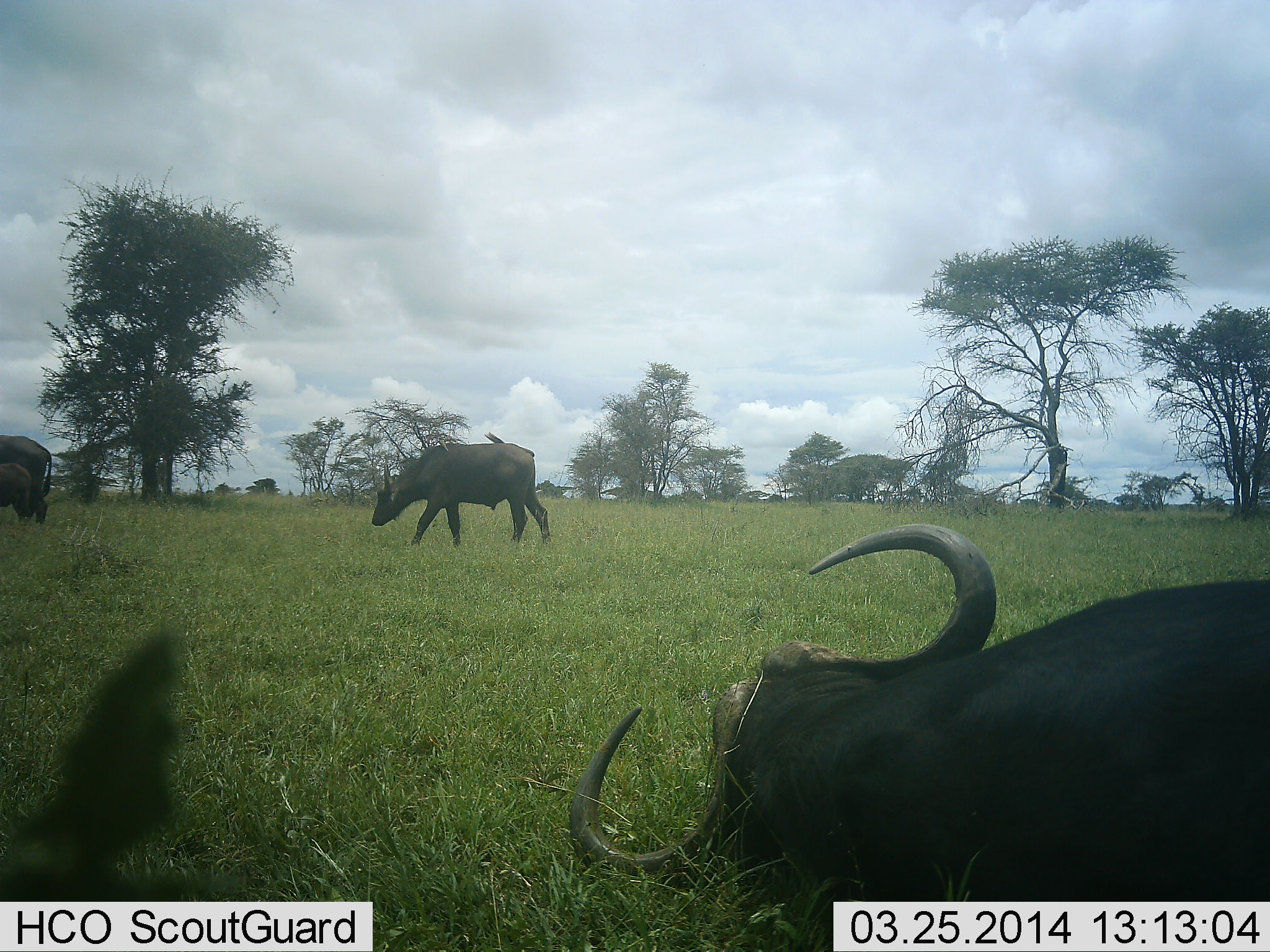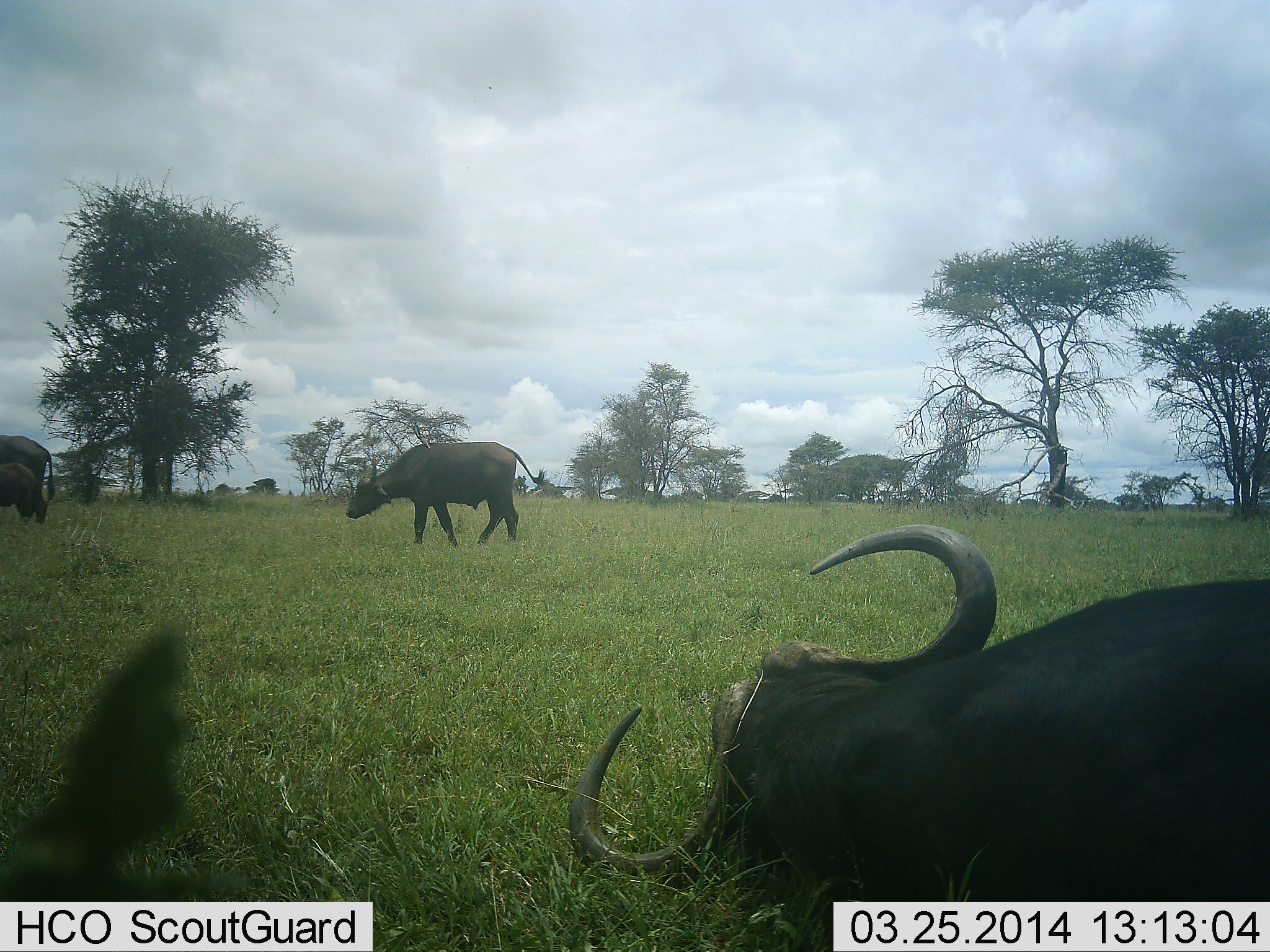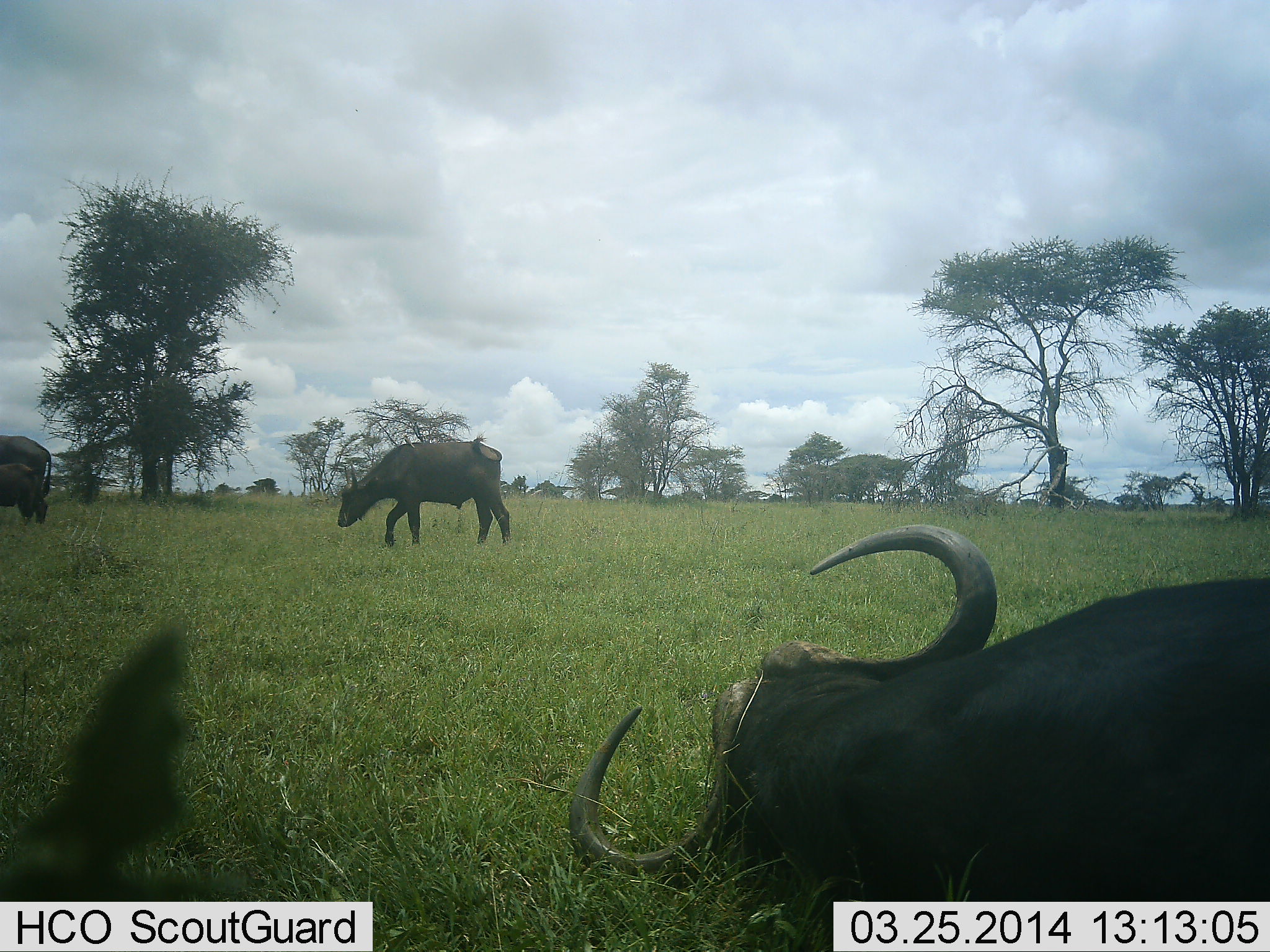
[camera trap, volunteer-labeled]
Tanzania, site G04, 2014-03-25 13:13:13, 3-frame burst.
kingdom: Animalia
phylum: Chordata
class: Mammalia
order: Artiodactyla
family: Bovidae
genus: Syncerus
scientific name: Syncerus caffer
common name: cape buffalo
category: buffalo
Buffalo (cape buffalo) (Syncerus caffer), count 4. Behavior (volunteer vote fractions): standing 80%, resting 80%, moving 60%, interacting 0%. Young present (vote fraction): 70%. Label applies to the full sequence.